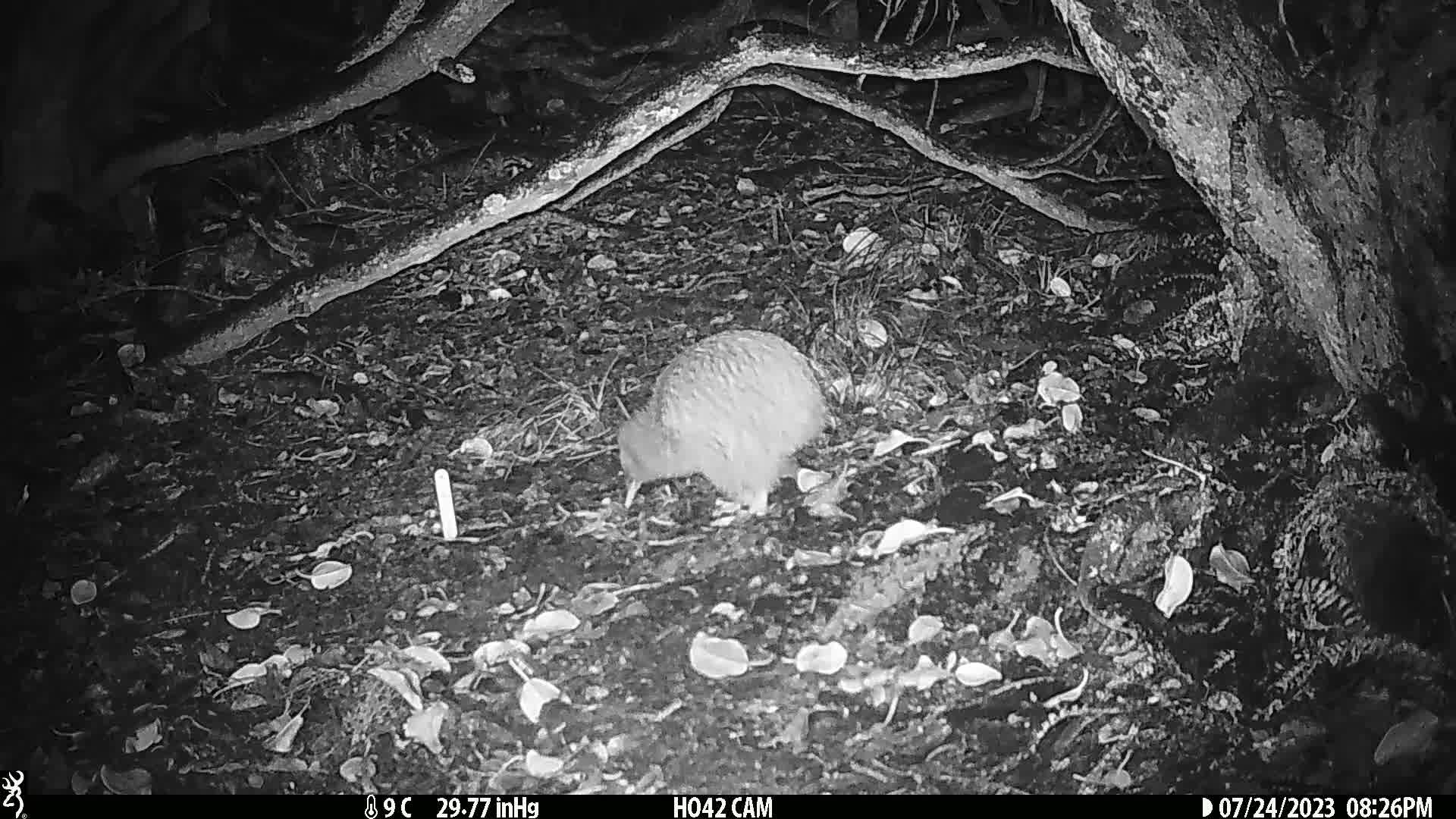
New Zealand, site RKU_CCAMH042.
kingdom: Animalia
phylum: Chordata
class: Aves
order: Apterygiformes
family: Apterygidae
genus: Apteryx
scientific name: Apteryx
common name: kiwi